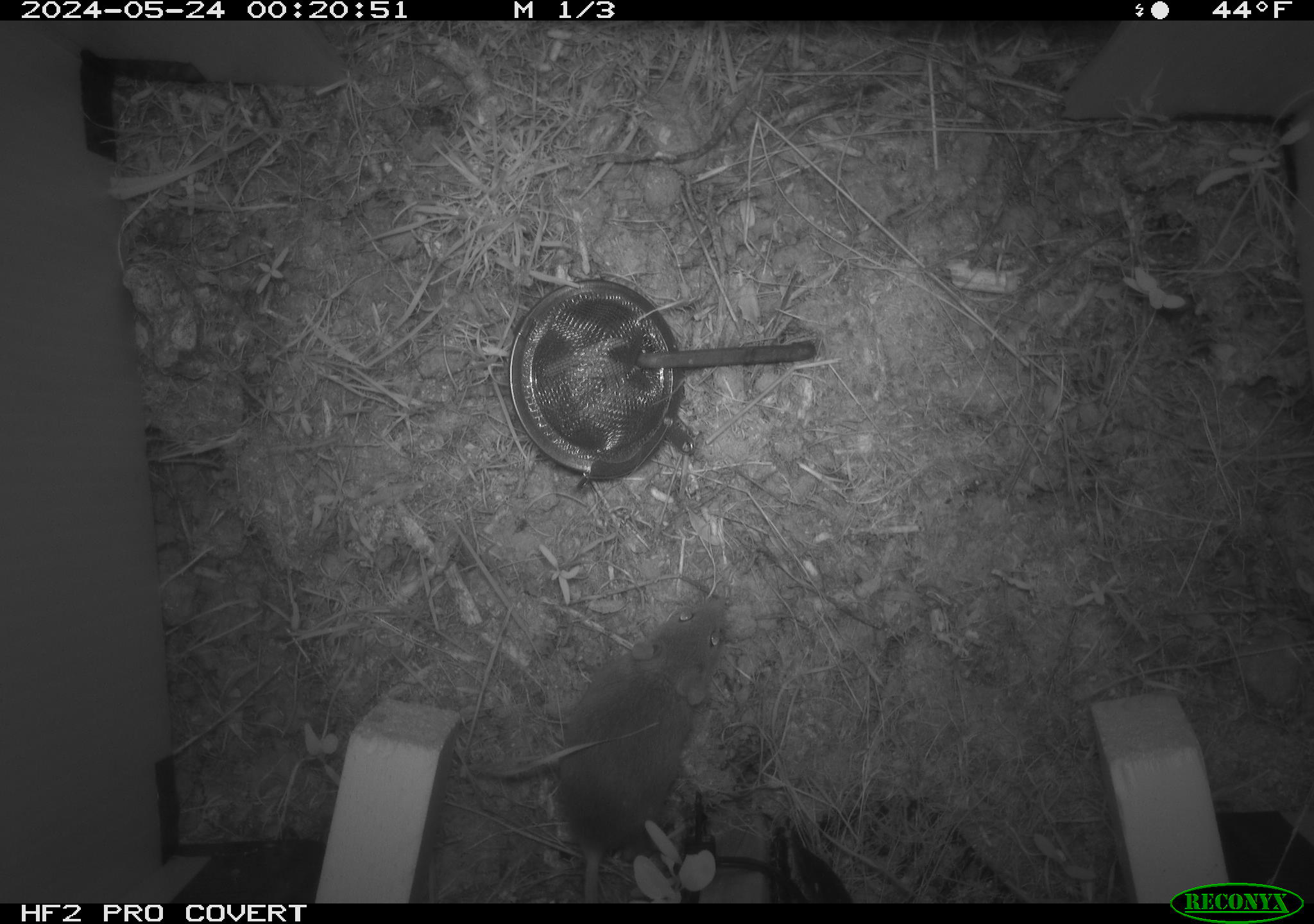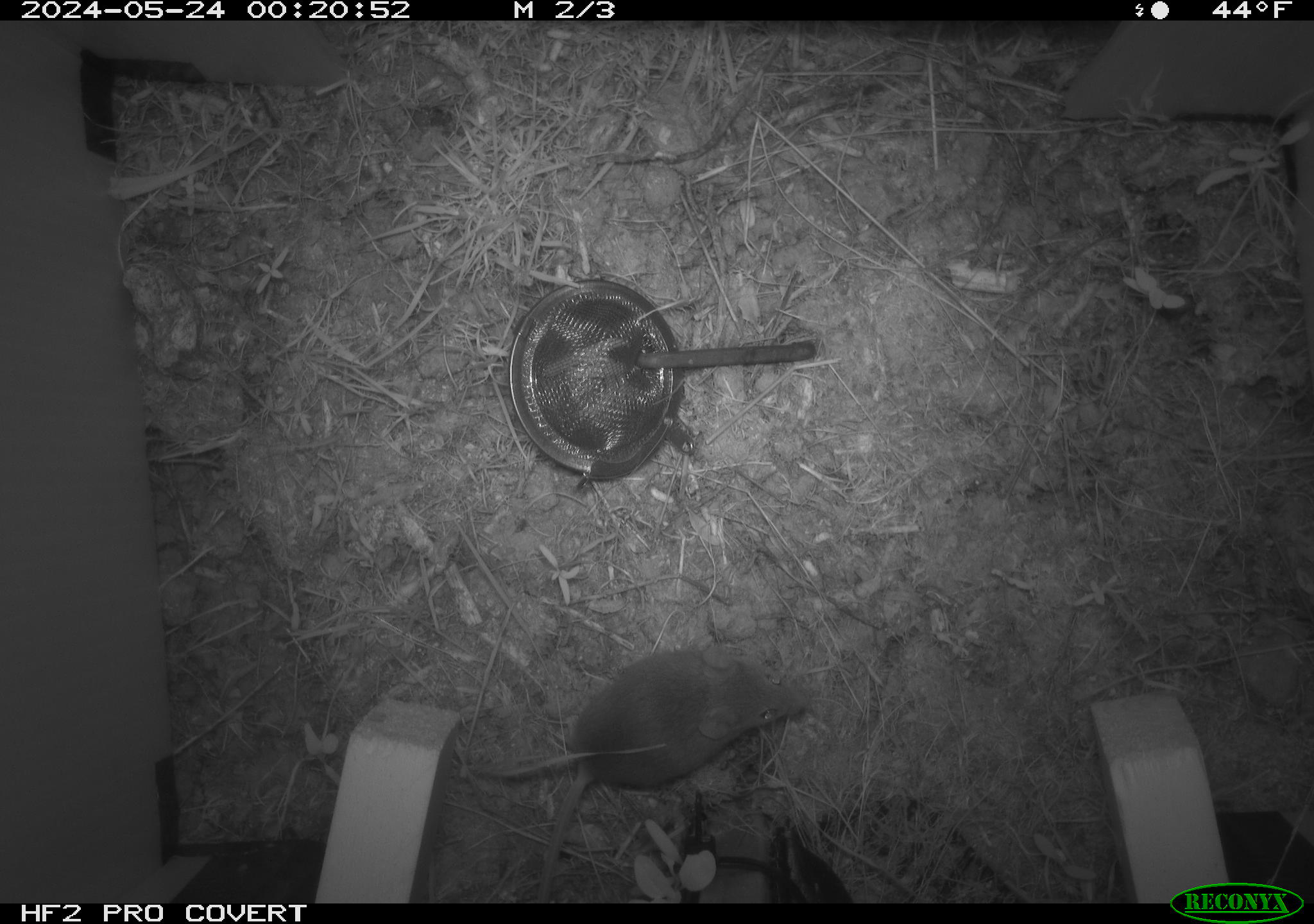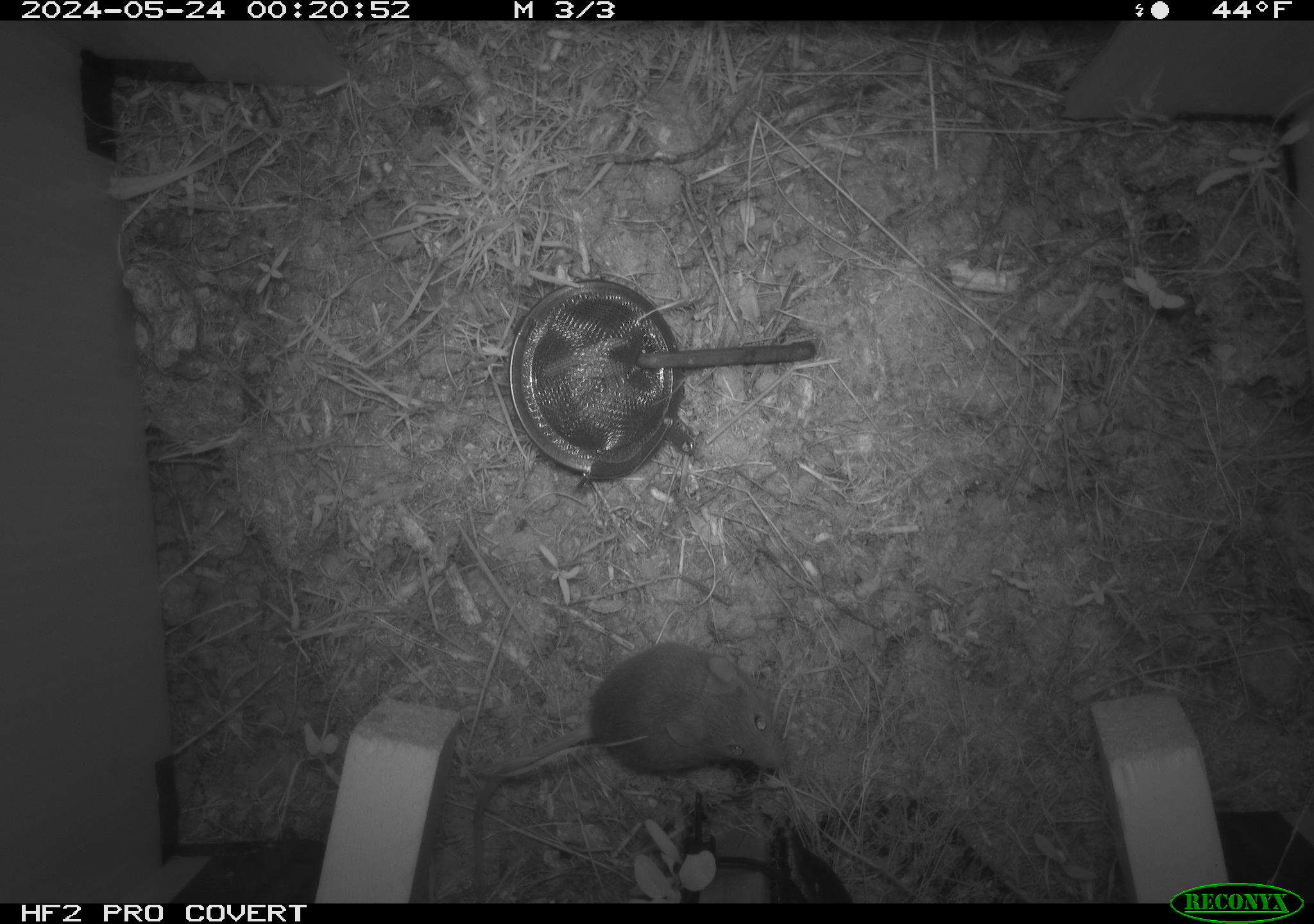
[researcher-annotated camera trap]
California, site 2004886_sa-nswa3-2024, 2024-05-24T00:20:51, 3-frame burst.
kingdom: Animalia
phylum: Chordata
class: Mammalia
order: Rodentia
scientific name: Rodentia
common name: rodent